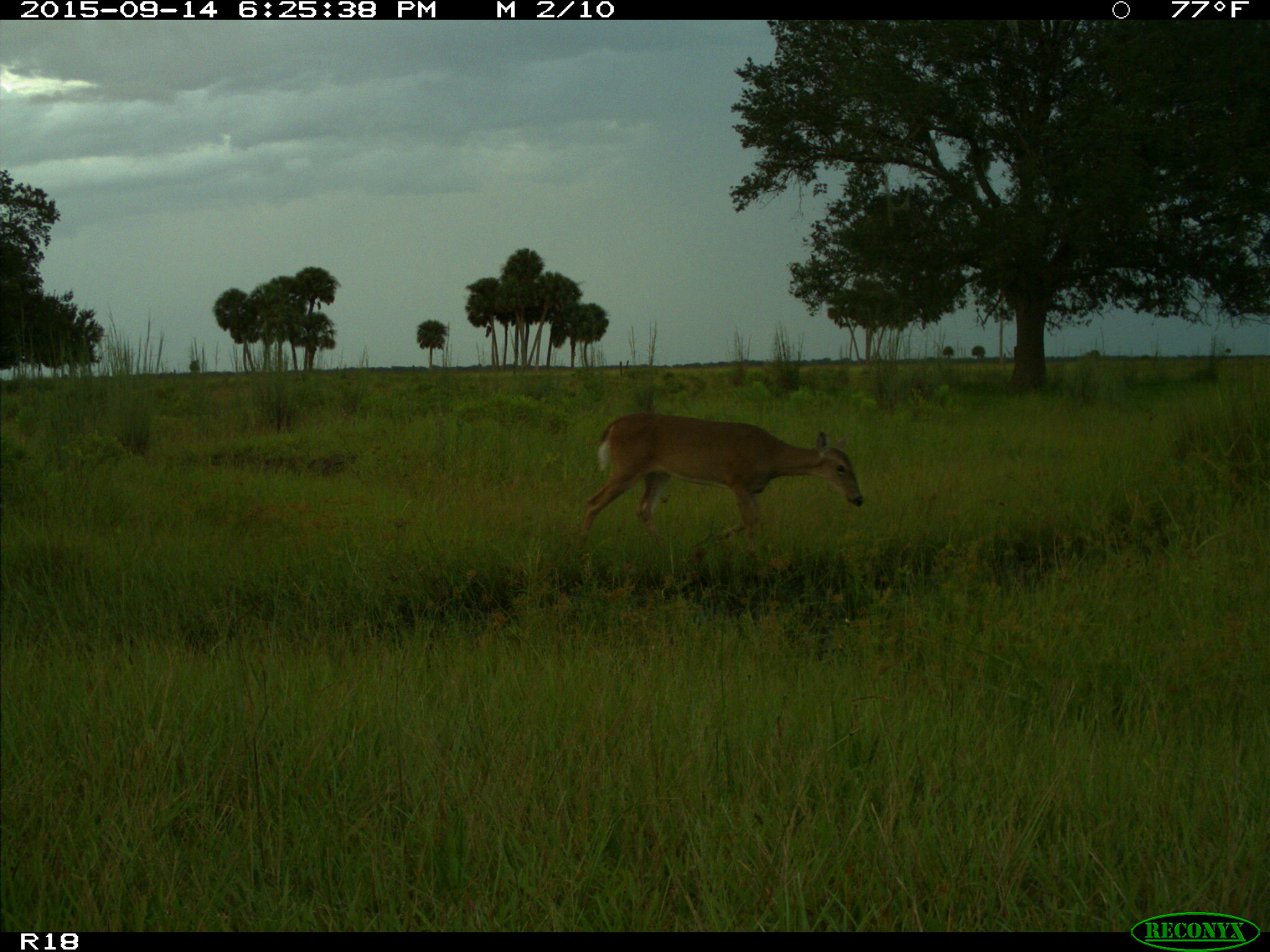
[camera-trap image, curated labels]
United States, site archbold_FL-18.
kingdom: Animalia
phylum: Chordata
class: Mammalia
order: Artiodactyla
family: Cervidae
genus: Odocoileus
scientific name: Odocoileus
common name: deer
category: unidentified deer